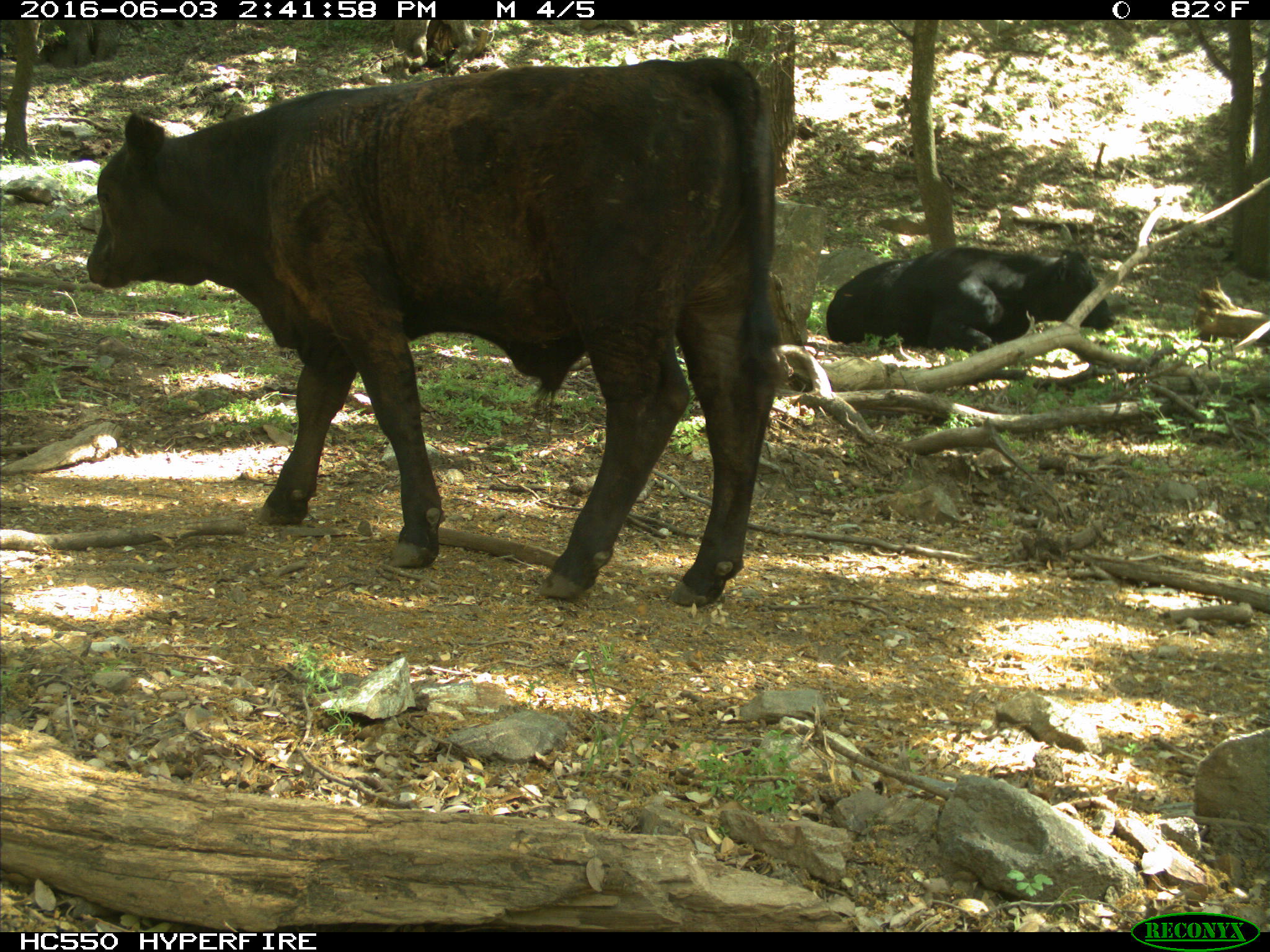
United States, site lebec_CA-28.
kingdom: Animalia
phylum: Chordata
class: Mammalia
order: Artiodactyla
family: Bovidae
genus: Bos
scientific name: Bos taurus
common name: domestic cow